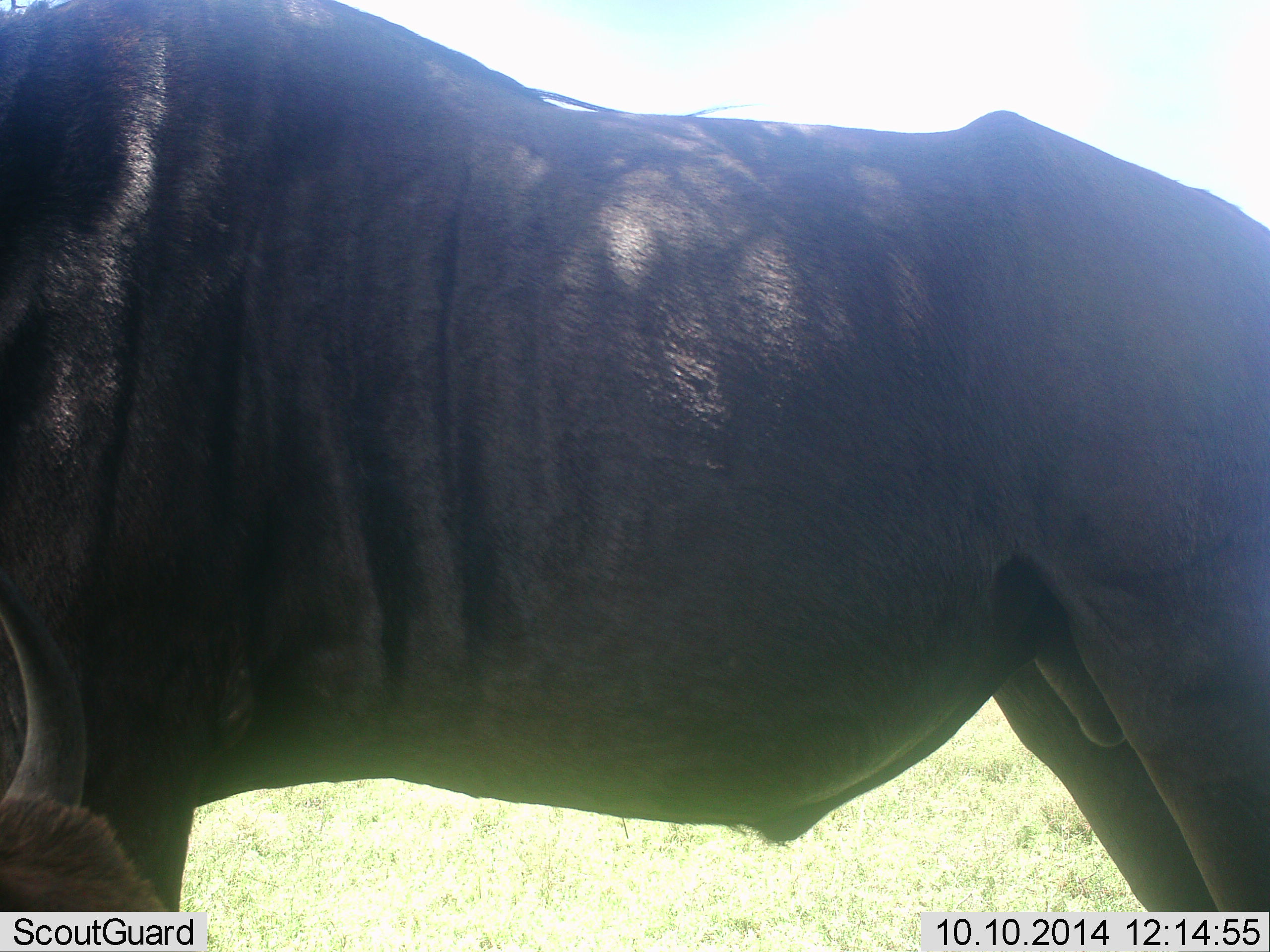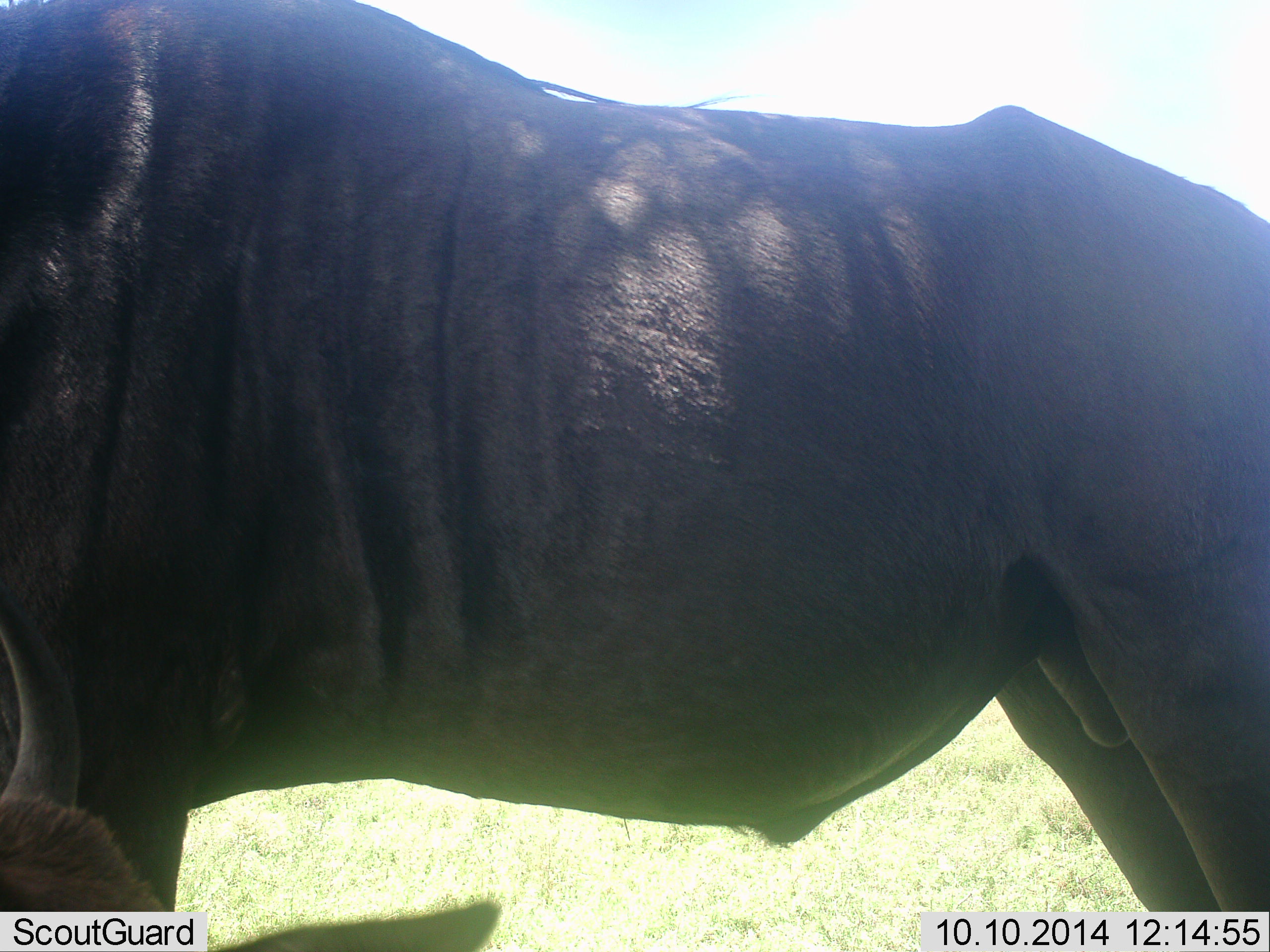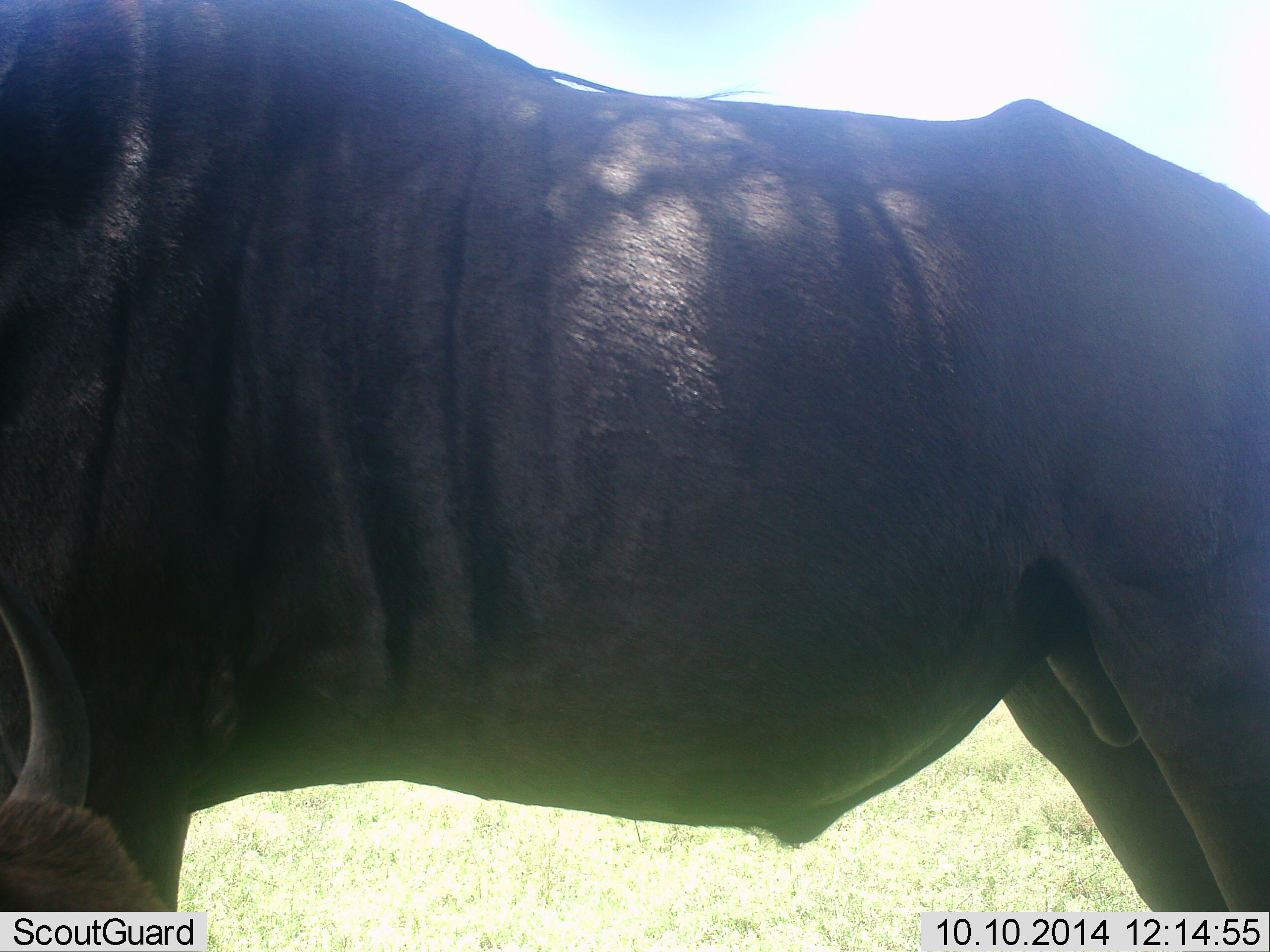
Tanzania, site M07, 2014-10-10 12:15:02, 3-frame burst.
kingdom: Animalia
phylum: Chordata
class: Mammalia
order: Artiodactyla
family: Bovidae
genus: Connochaetes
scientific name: Connochaetes taurinus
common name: blue wildebeest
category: wildebeest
Wildebeest (blue wildebeest) (Connochaetes taurinus), count 1. Behavior (volunteer vote fractions): standing 100%, resting 20%, moving 0%, interacting 0%. Young present (vote fraction): 0%. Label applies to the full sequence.